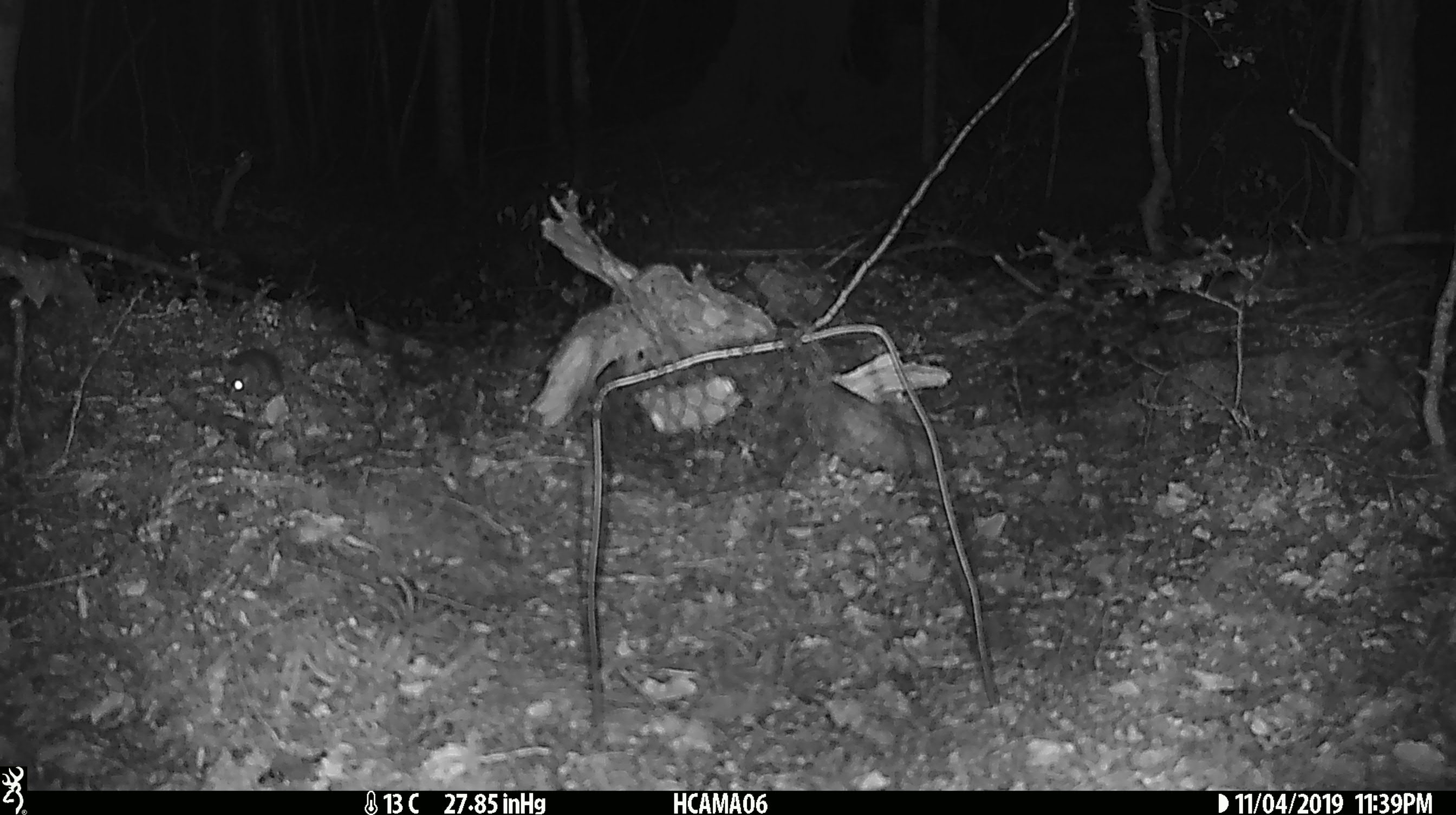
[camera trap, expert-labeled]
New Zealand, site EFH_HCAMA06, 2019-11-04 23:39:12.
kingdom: Animalia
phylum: Chordata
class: Mammalia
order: Rodentia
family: Muridae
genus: Mus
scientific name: Mus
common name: mouse